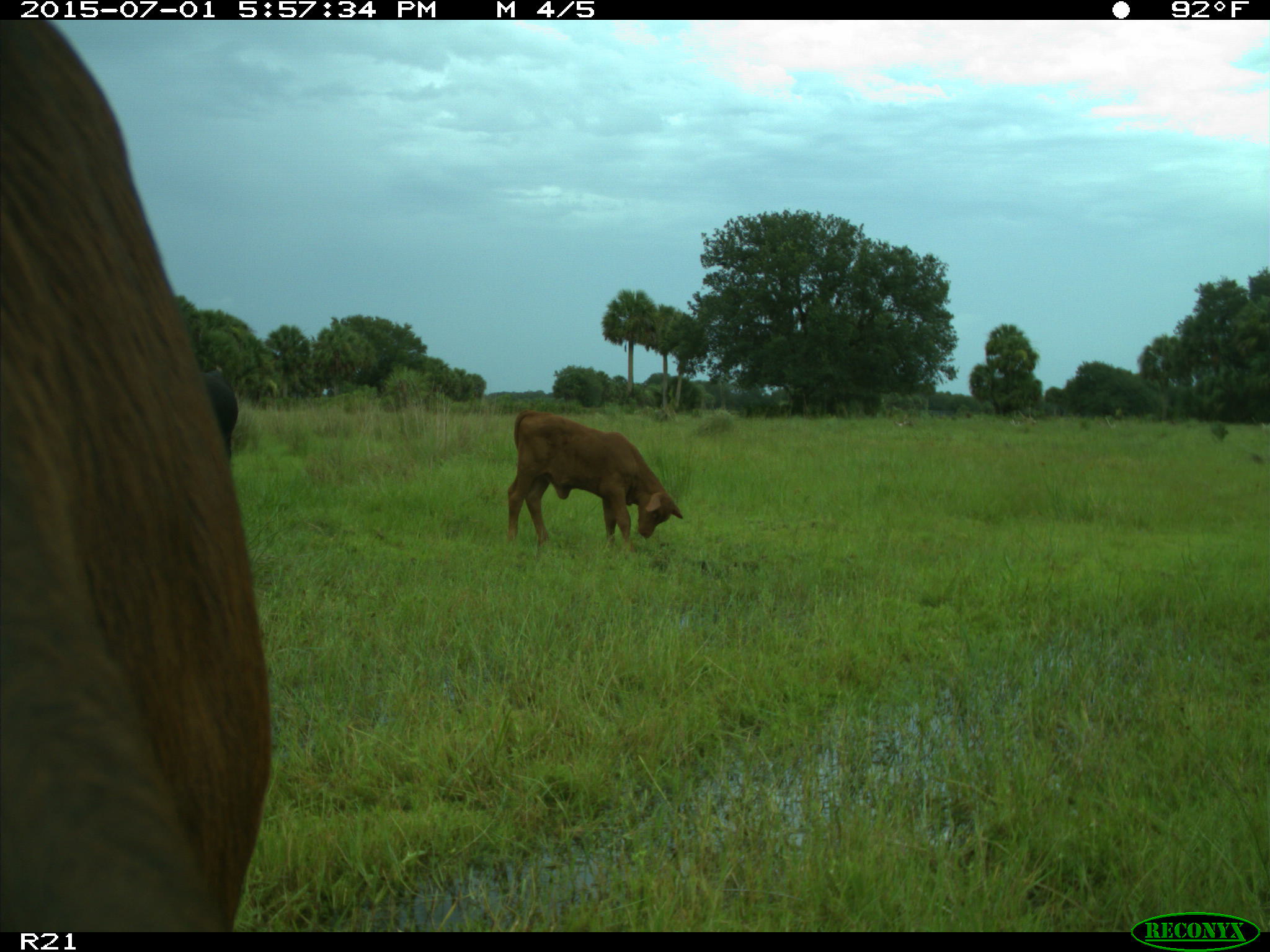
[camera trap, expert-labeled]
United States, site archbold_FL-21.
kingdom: Animalia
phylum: Chordata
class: Mammalia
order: Artiodactyla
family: Bovidae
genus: Bos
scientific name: Bos taurus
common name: domestic cow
Bos taurus (domestic cow).